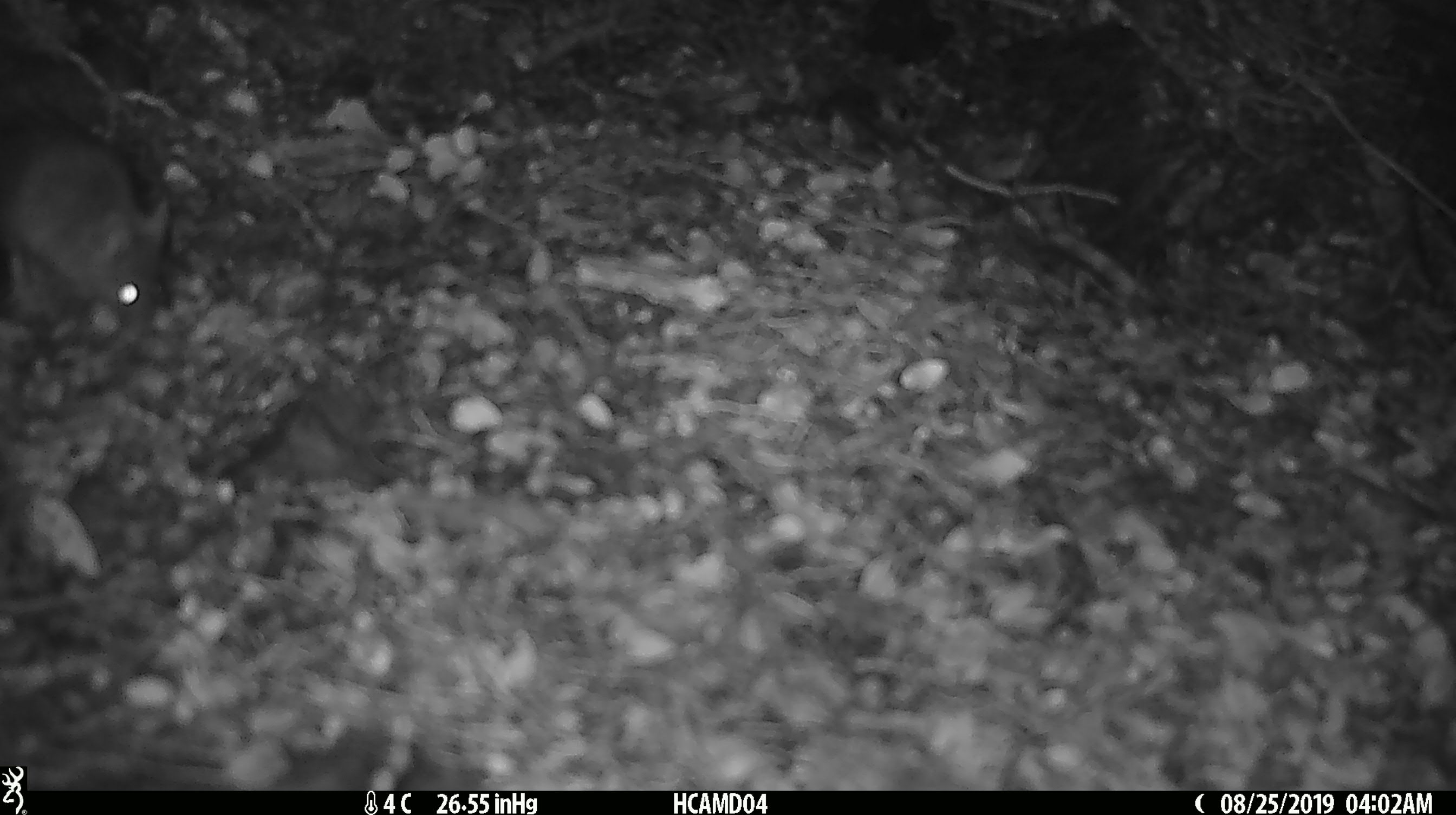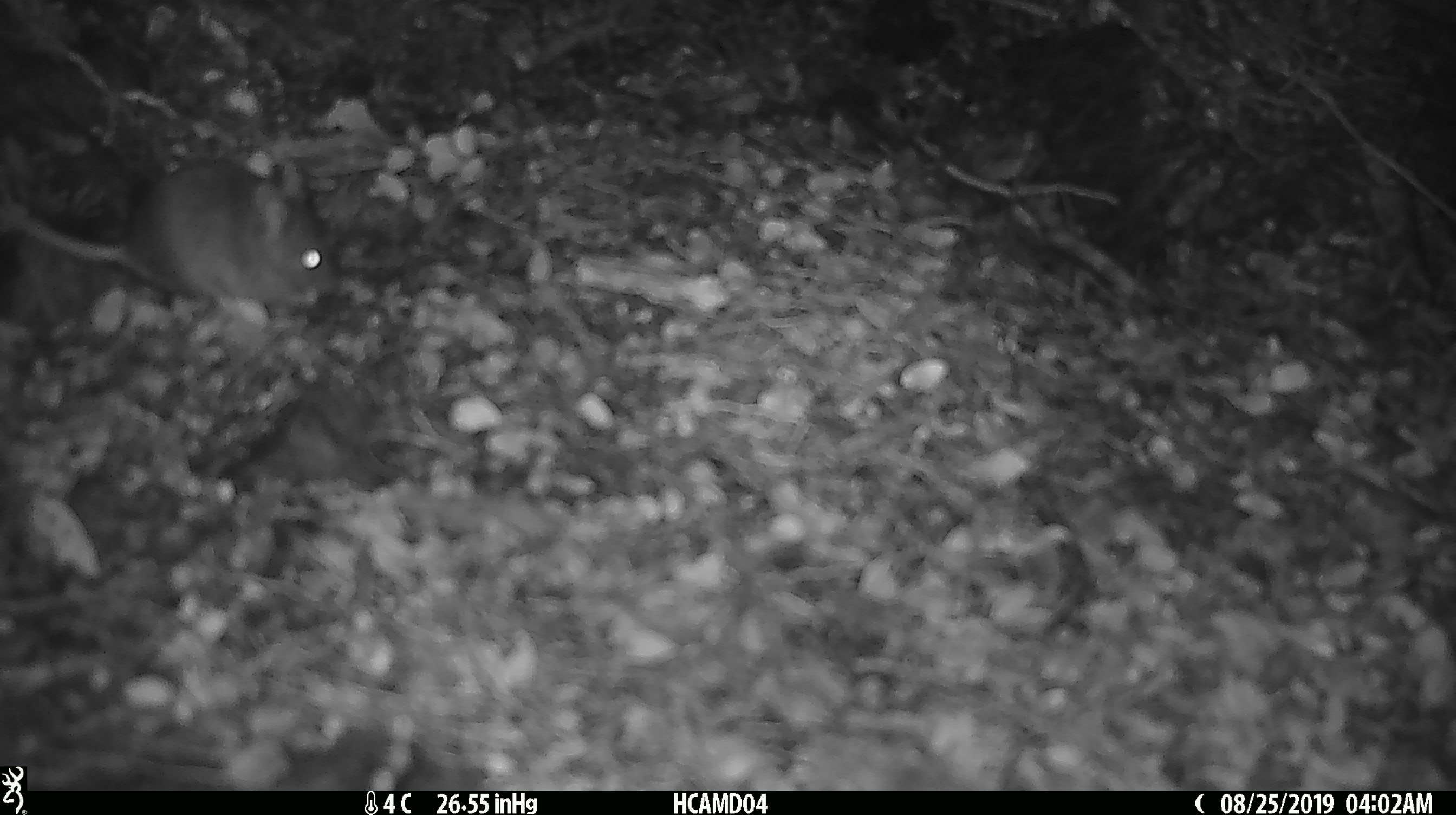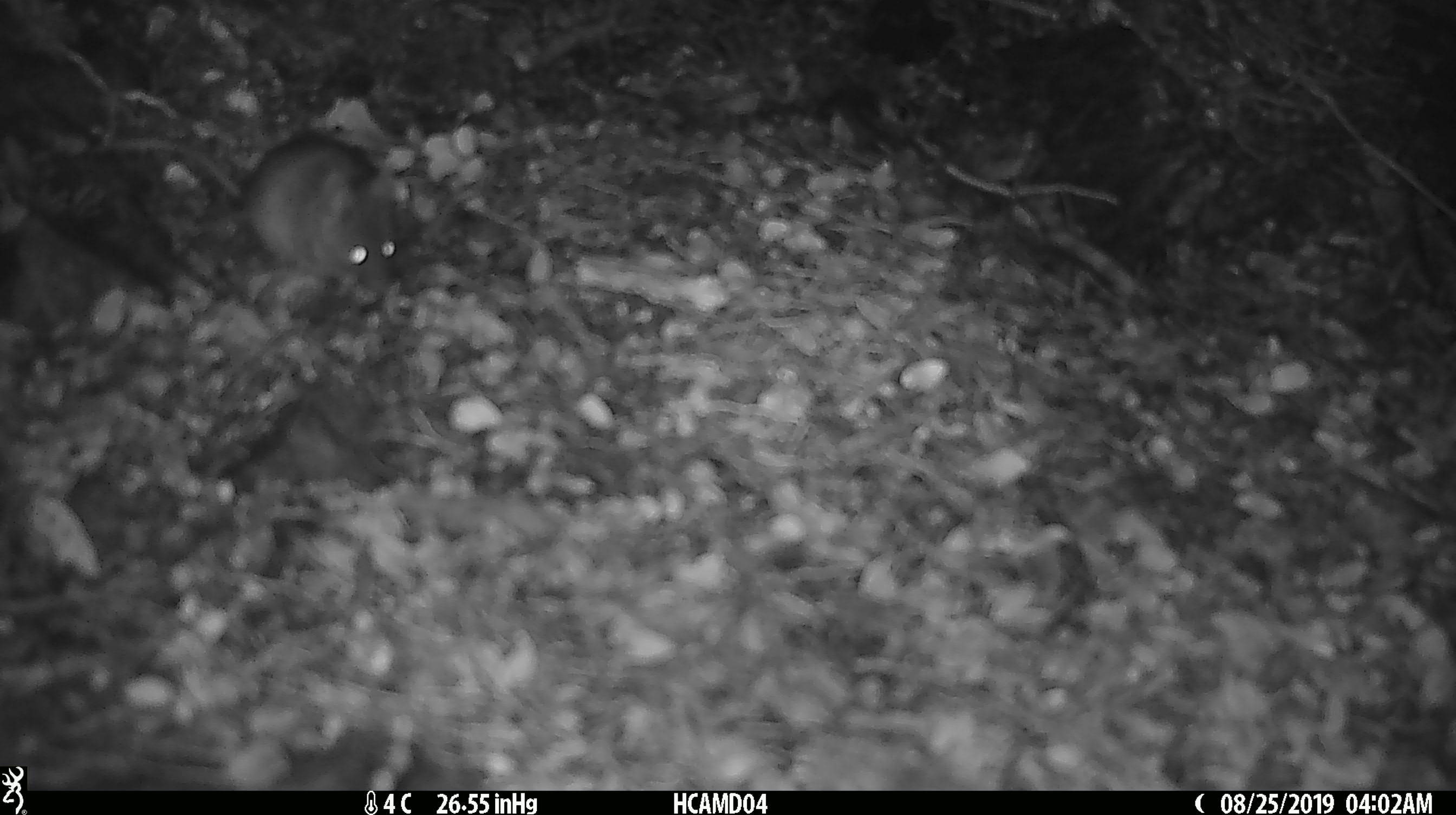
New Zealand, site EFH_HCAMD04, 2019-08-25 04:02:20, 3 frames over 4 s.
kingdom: Animalia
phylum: Chordata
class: Mammalia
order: Rodentia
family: Muridae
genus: Mus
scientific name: Mus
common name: mouse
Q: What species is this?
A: Mouse (Mus).